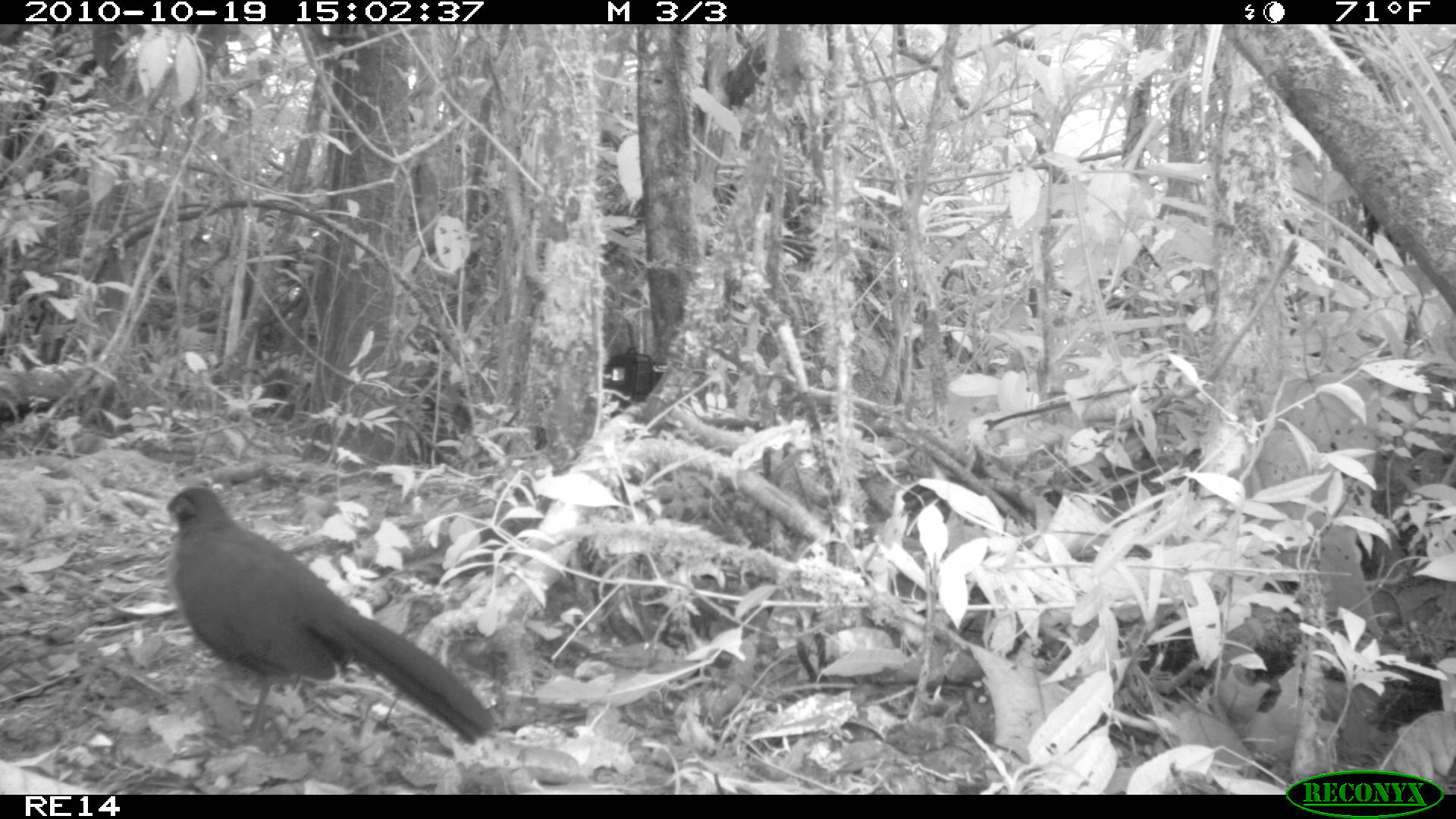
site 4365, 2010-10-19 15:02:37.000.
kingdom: Animalia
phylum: Chordata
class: Aves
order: Cuculiformes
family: Cuculidae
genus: Coua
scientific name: Coua serriana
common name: red-breasted coua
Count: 1.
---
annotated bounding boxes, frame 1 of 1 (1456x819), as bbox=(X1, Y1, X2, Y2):
coua serriana: bbox=(139, 483, 498, 752)